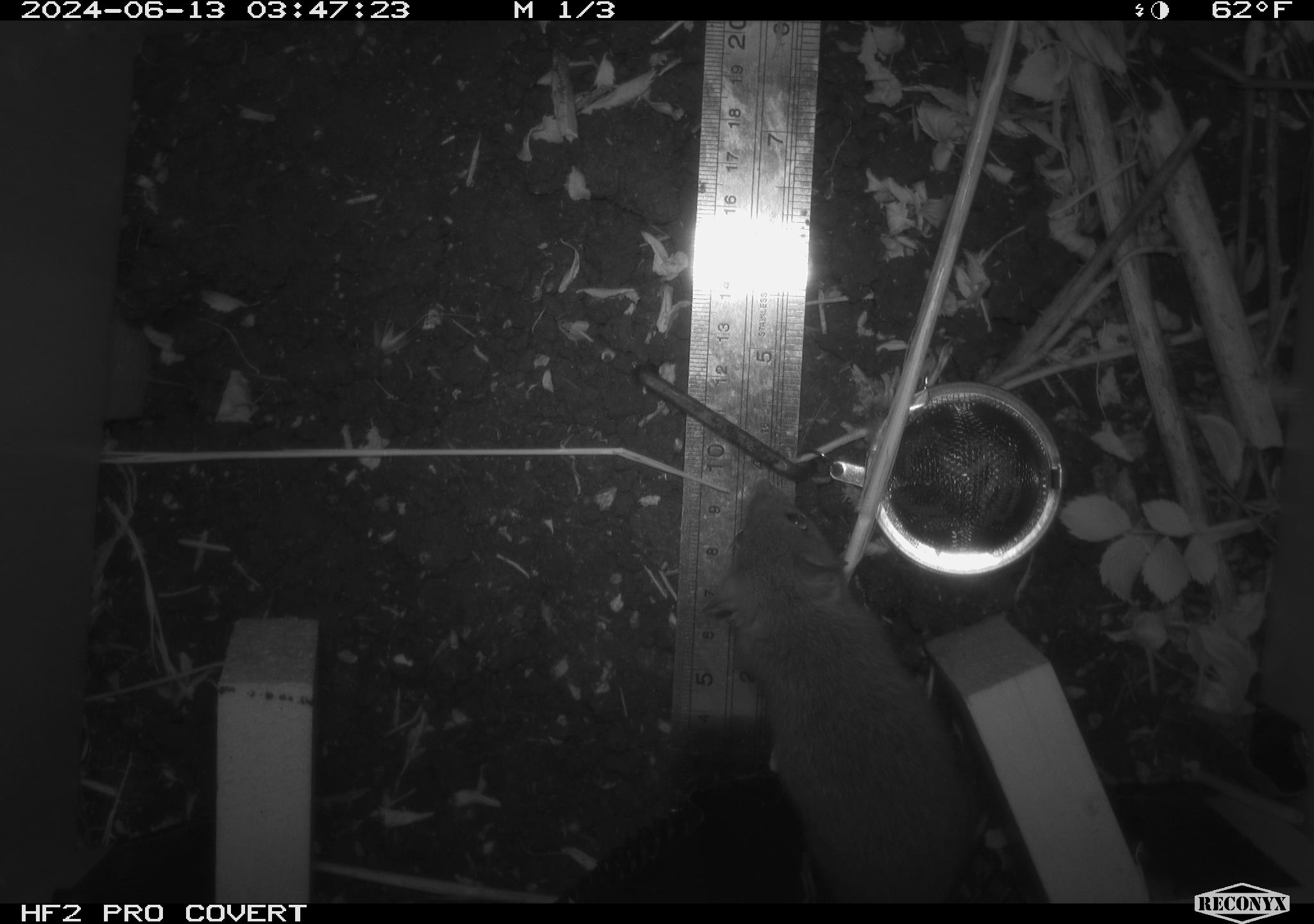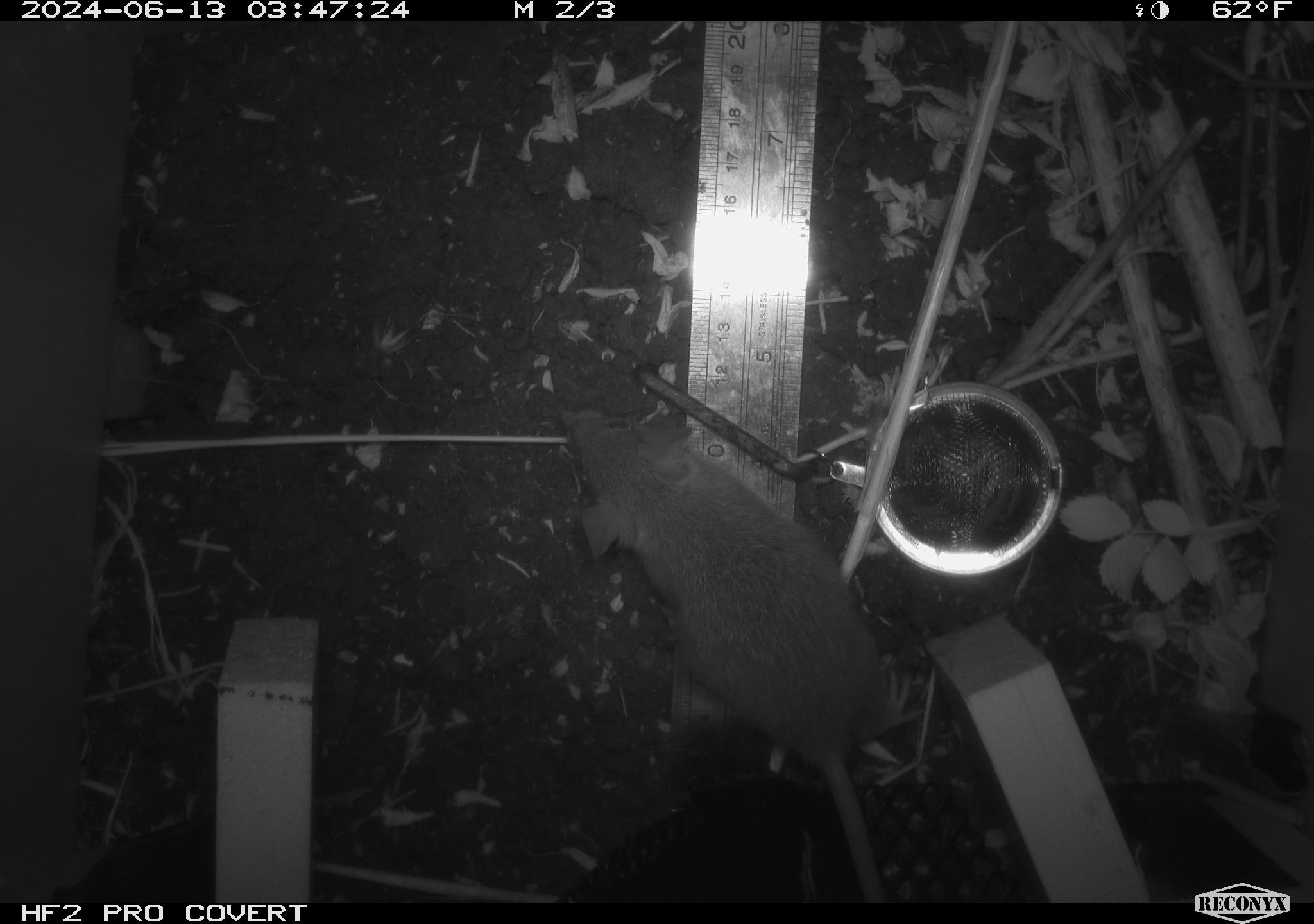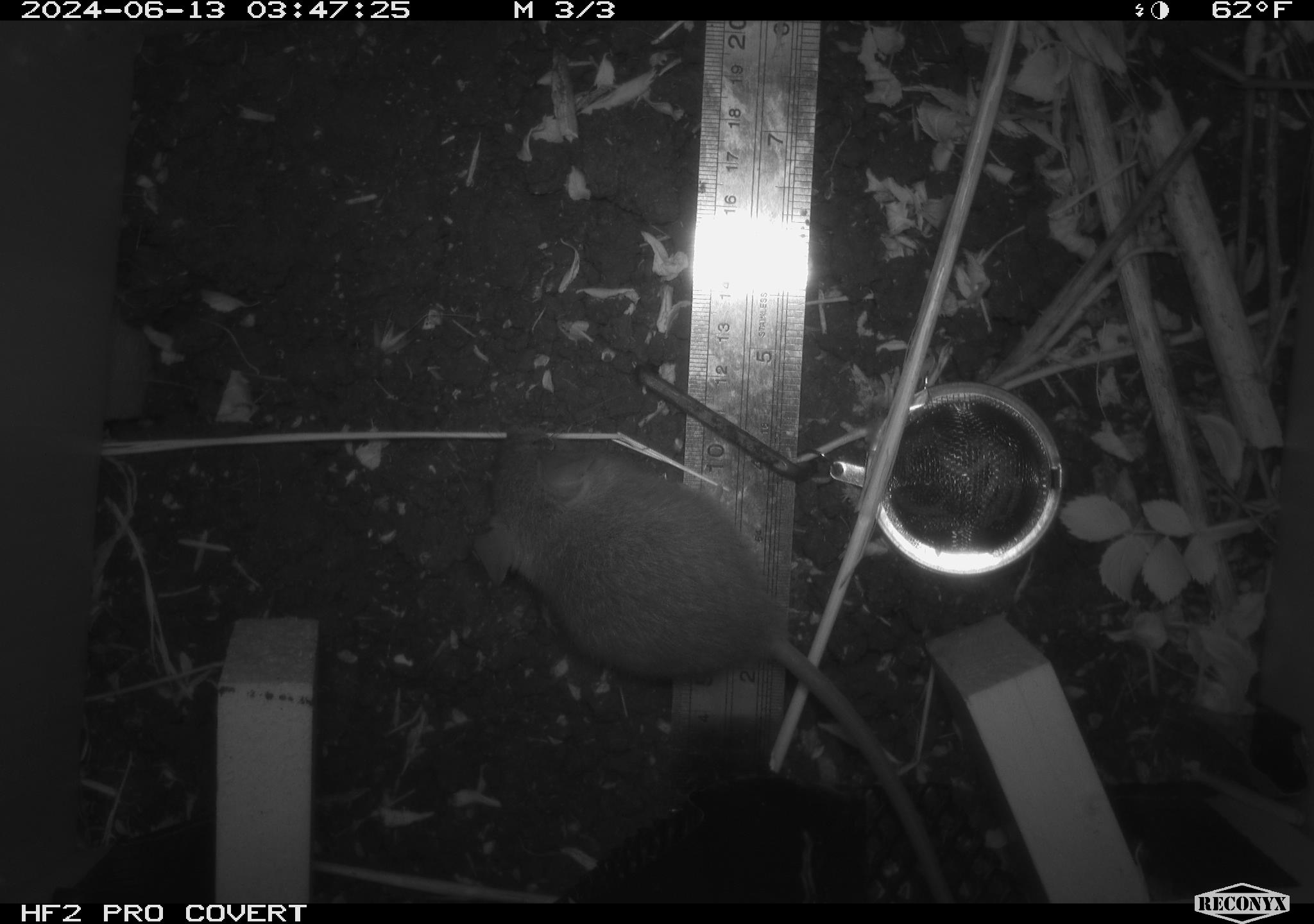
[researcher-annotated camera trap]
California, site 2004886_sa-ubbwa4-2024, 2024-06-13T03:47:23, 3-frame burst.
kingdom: Animalia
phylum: Chordata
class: Mammalia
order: Rodentia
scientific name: Rodentia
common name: woodrat or rat or mouse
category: woodrat or rat or mouse species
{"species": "woodrat or rat or mouse species (woodrat or rat or mouse) (Rodentia)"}